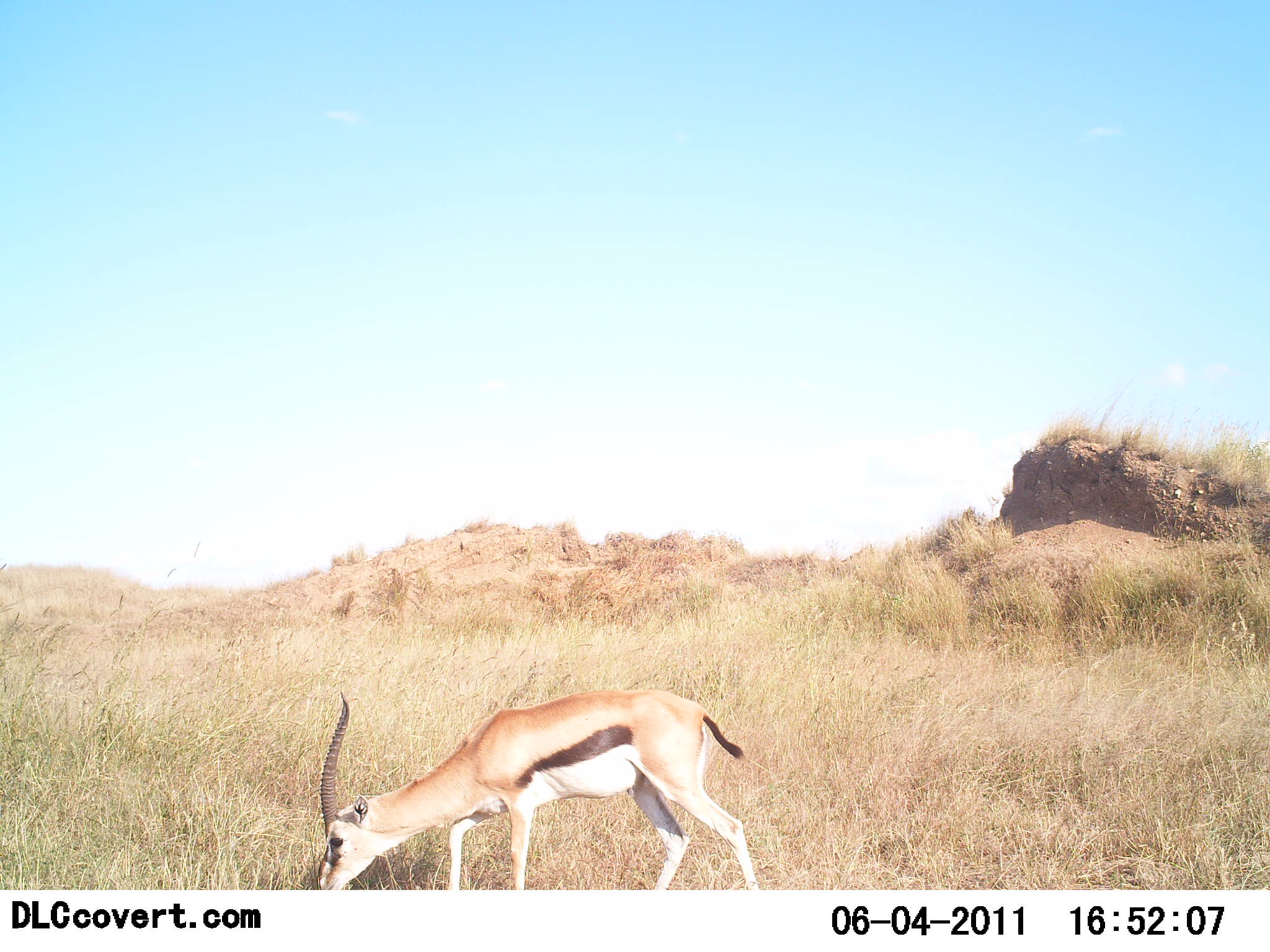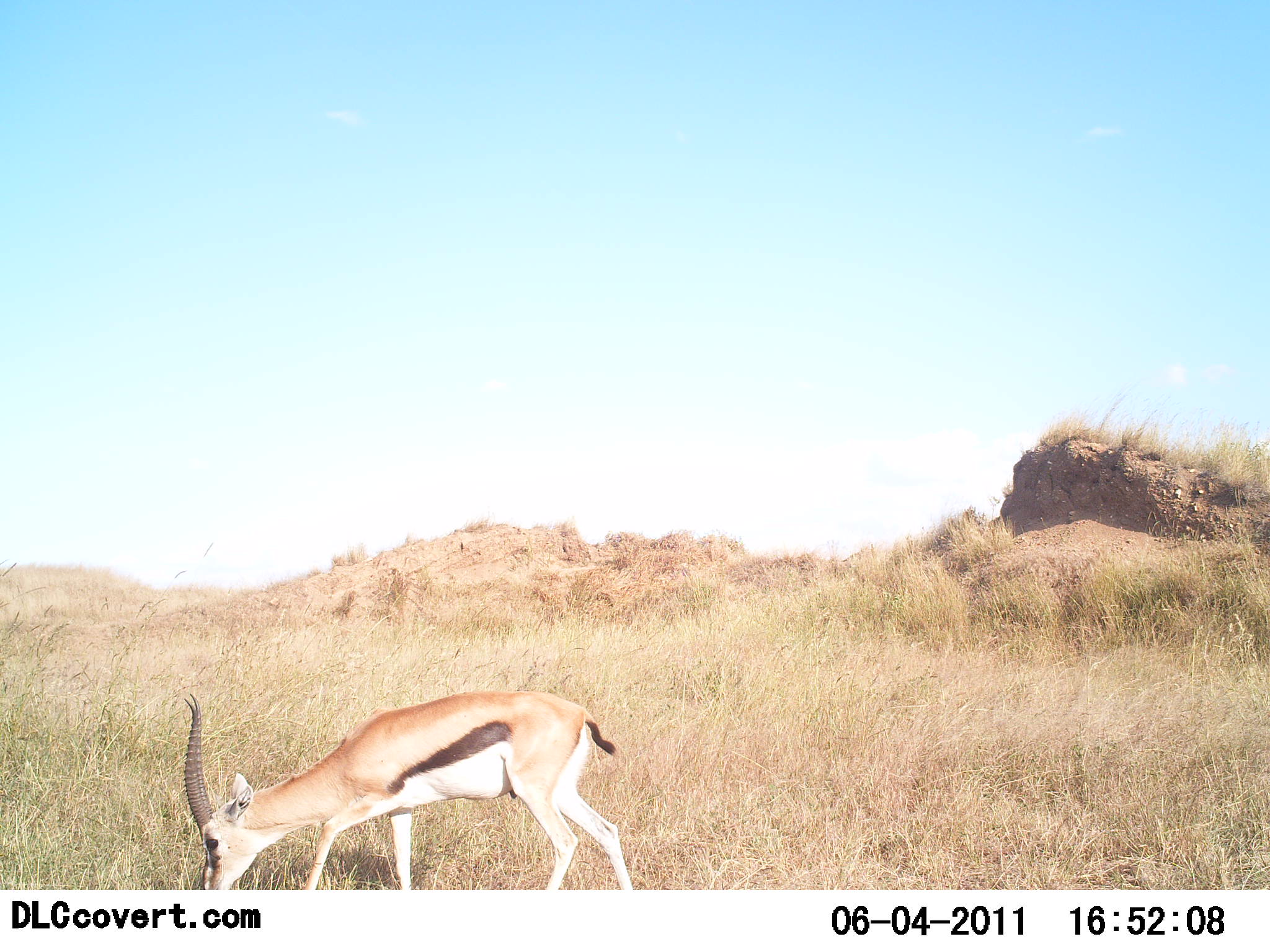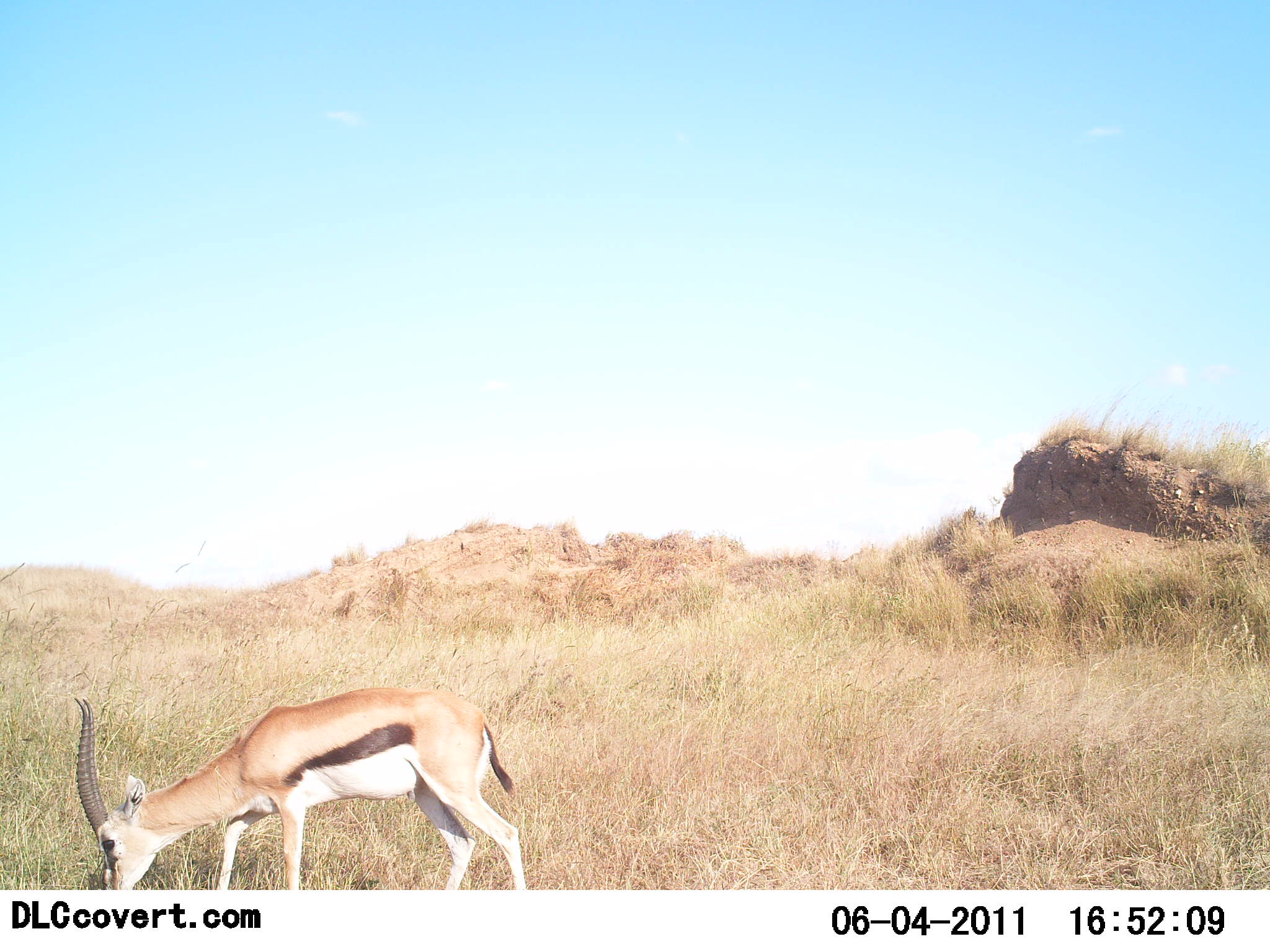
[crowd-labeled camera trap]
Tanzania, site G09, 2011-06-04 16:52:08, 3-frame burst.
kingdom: Animalia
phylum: Chordata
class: Mammalia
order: Artiodactyla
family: Bovidae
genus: Eudorcas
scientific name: Eudorcas thomsonii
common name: thomson's gazelle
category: gazellethomsons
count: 1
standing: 8%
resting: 0%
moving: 54%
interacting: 0%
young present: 0%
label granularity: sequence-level